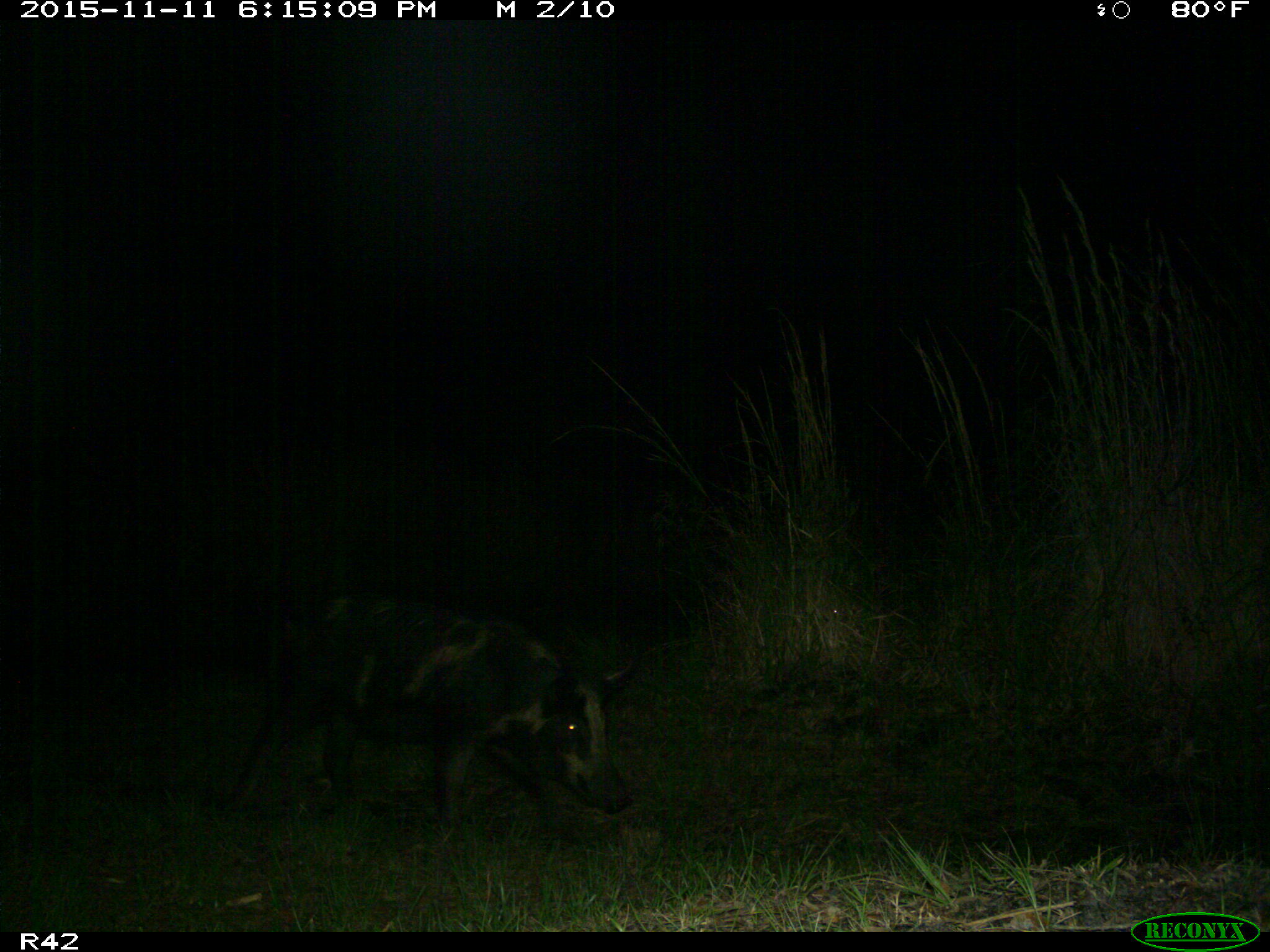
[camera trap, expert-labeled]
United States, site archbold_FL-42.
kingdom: Animalia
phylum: Chordata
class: Mammalia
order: Artiodactyla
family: Suidae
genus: Sus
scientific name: Sus scrofa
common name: wild boar